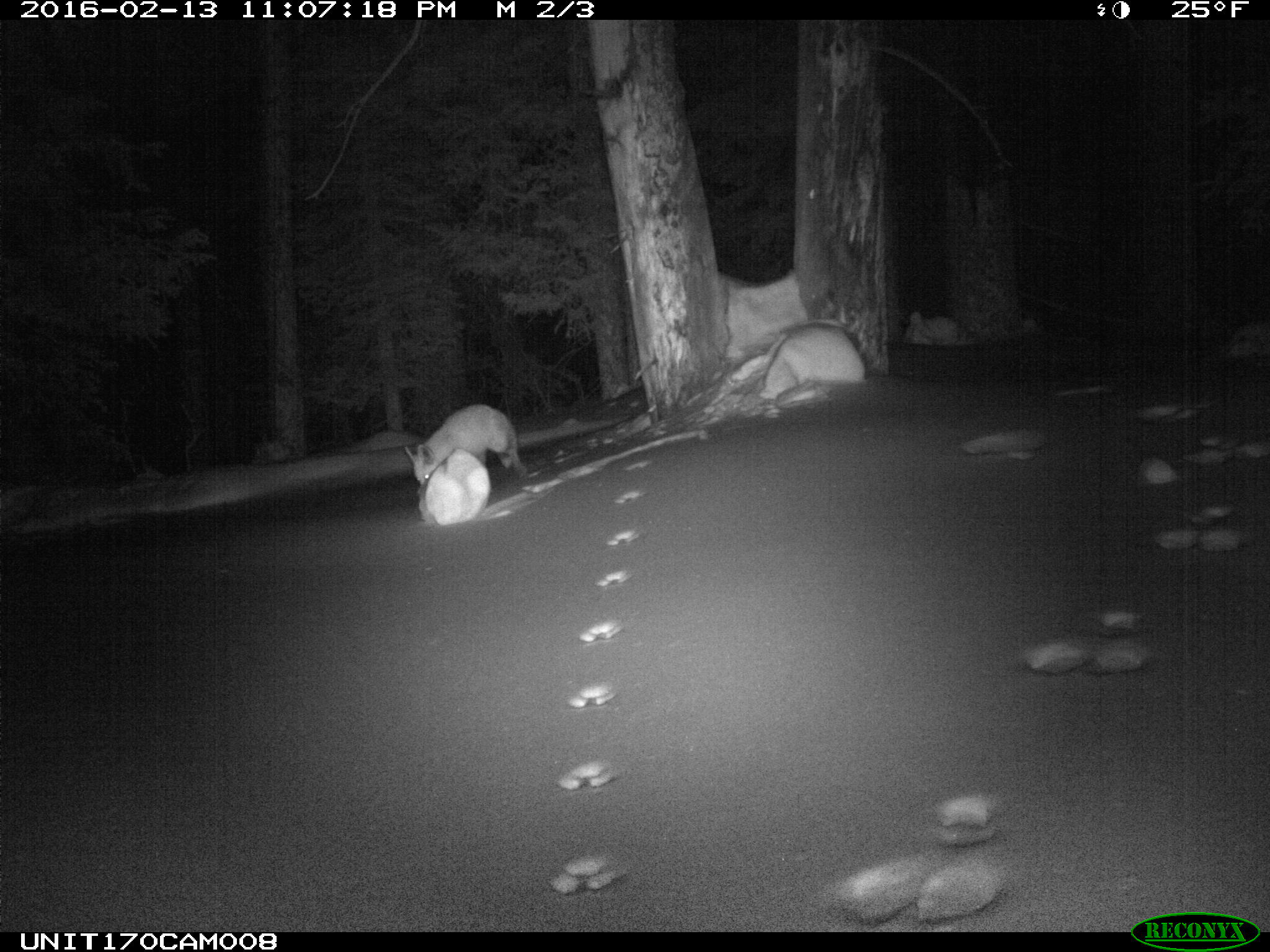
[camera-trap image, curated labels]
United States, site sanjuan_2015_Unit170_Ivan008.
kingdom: Animalia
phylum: Chordata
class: Mammalia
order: Carnivora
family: Canidae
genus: Vulpes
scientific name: Vulpes vulpes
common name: red fox